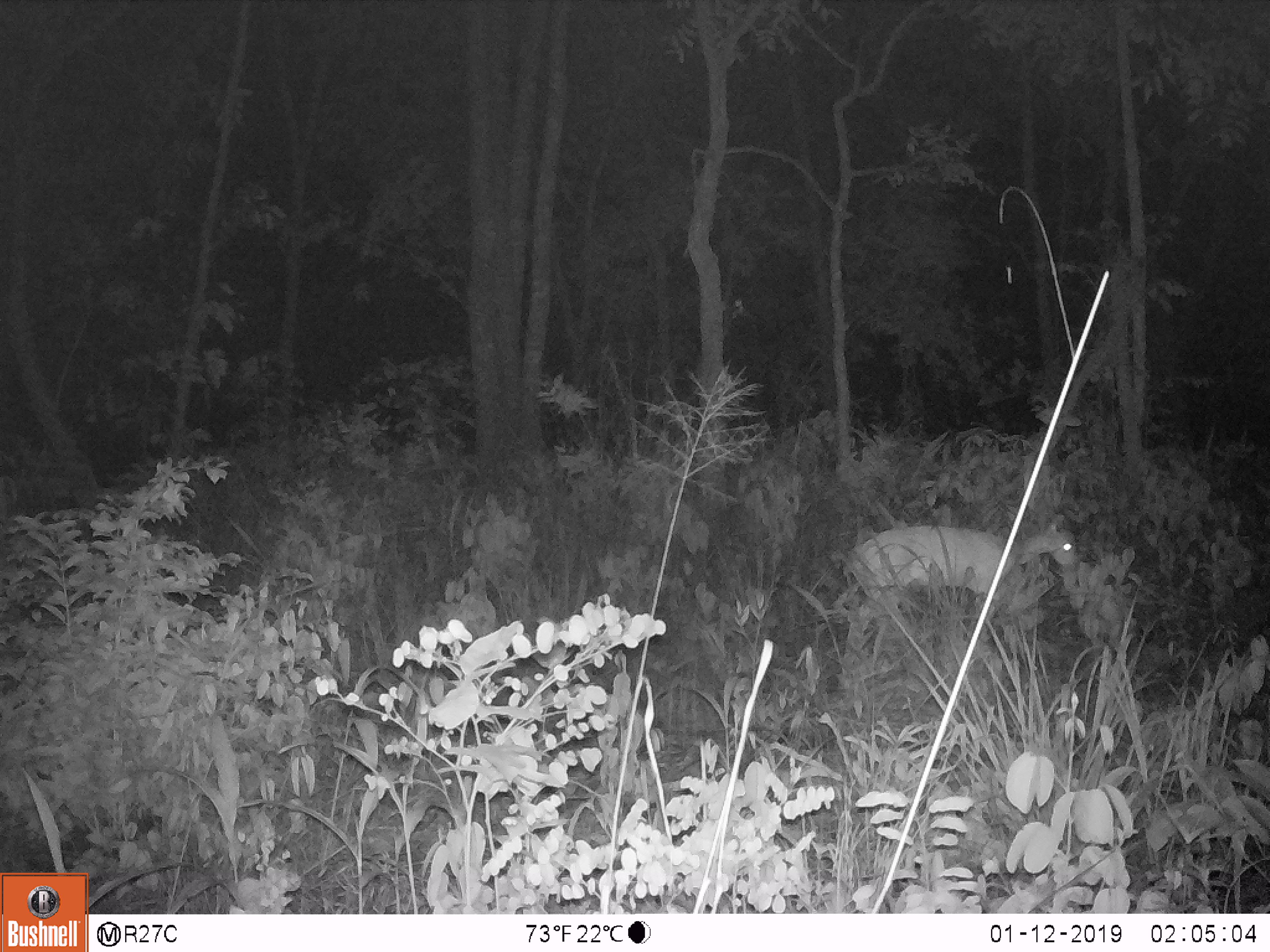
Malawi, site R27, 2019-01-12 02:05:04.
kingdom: Animalia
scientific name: Animalia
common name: other animal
Other animal (Animalia), count 1.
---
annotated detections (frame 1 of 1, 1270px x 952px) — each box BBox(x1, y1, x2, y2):
other animal: BBox(811, 496, 1096, 667)